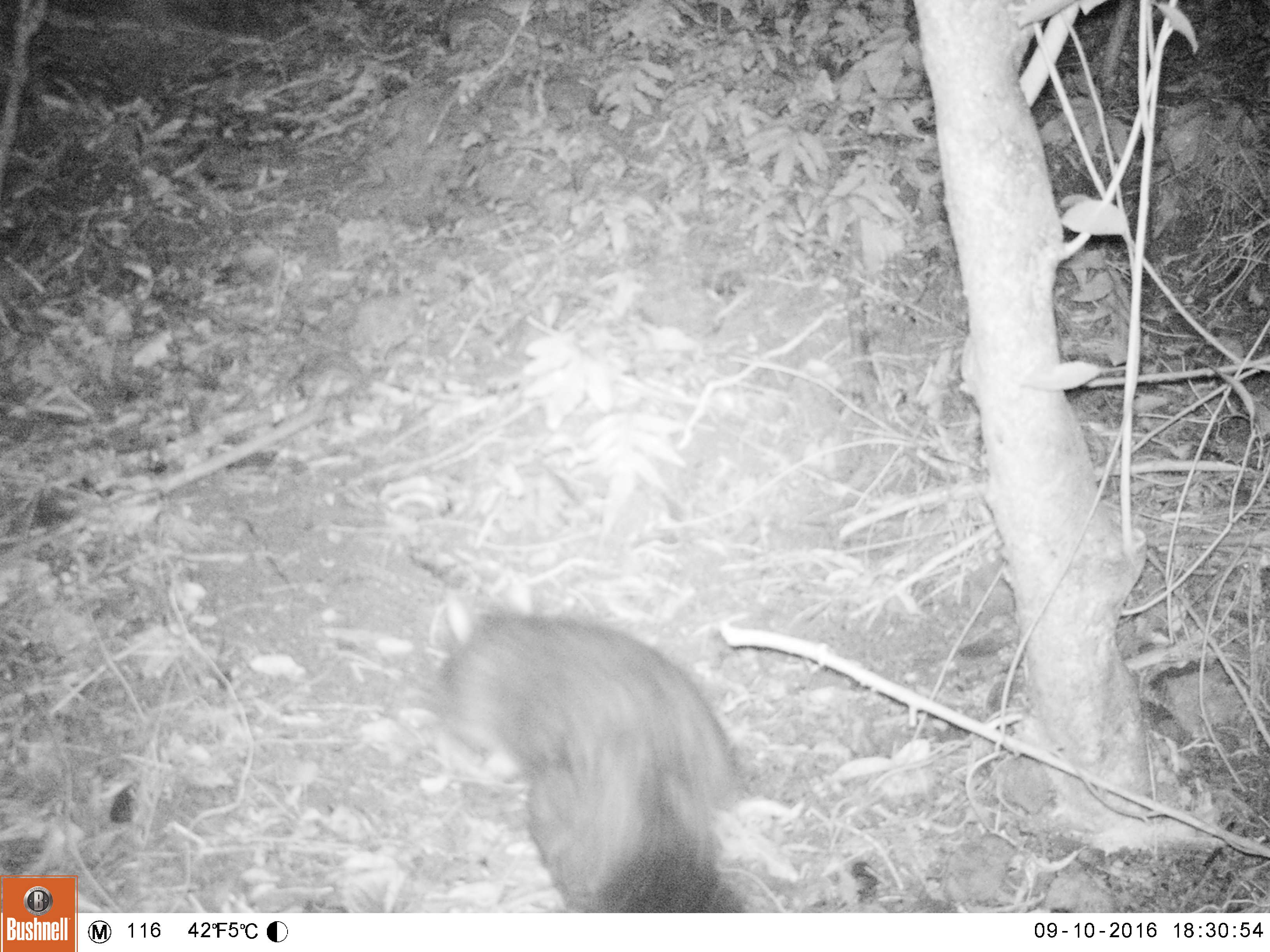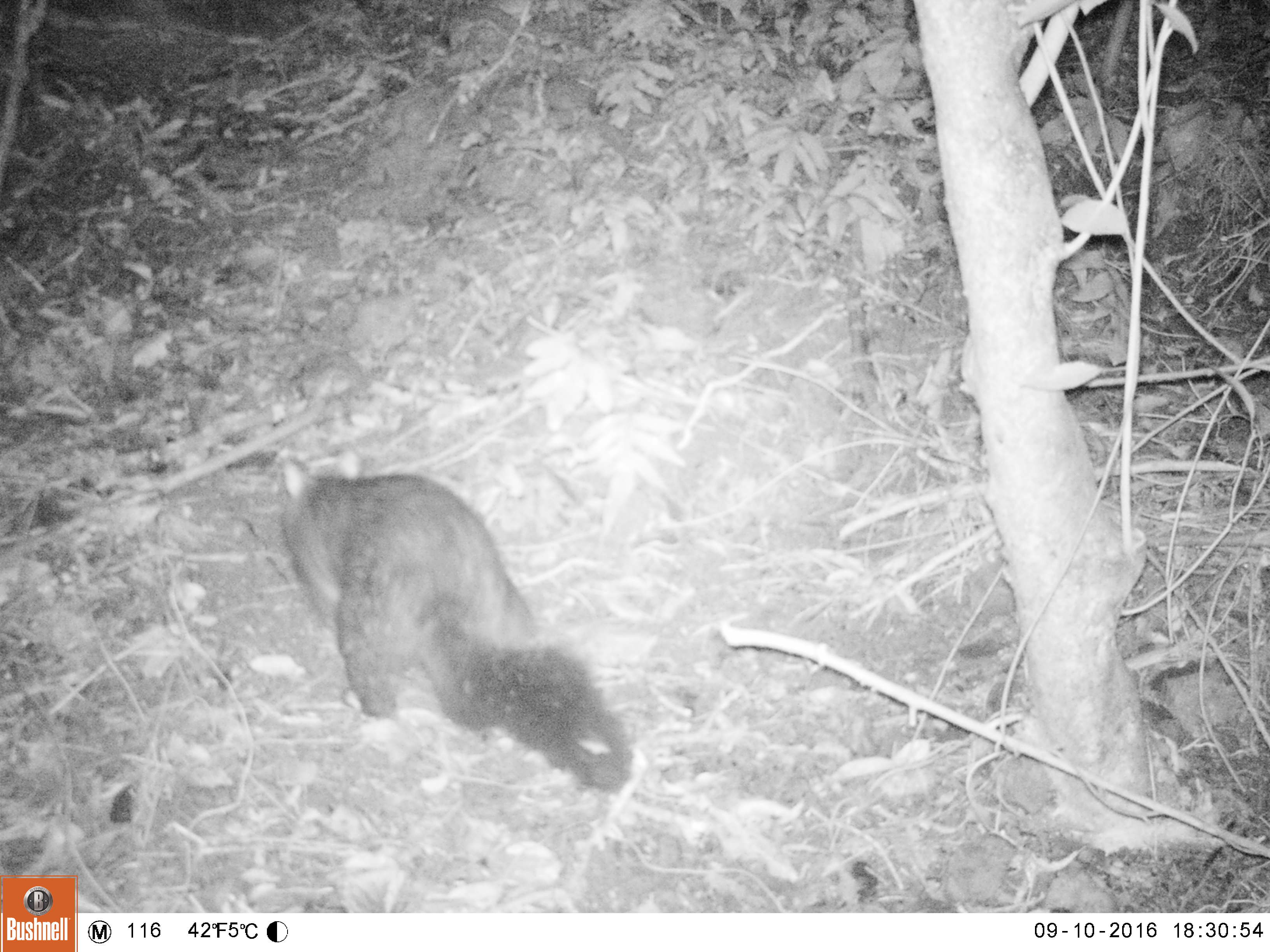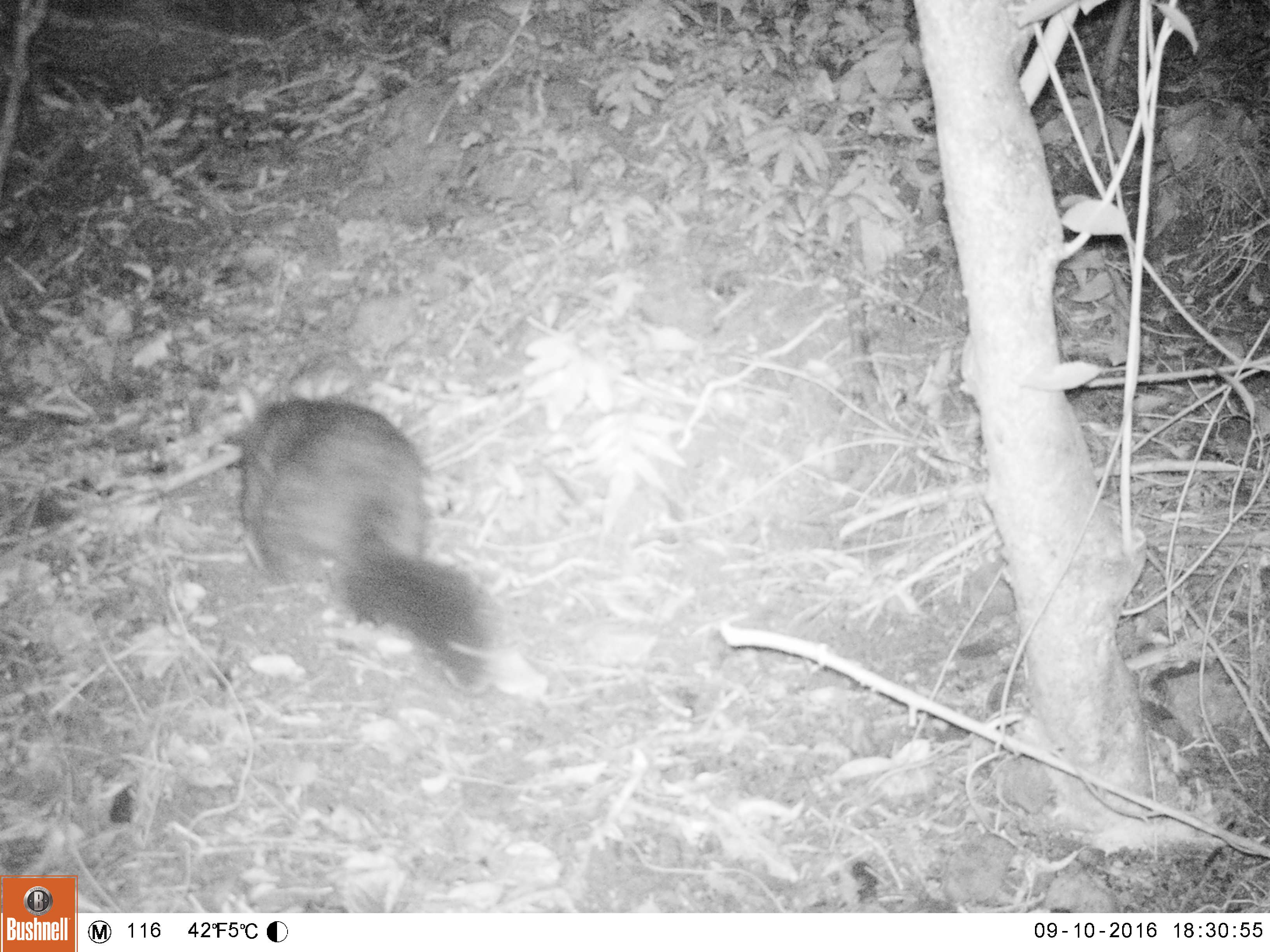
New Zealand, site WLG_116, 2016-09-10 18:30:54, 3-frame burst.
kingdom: Animalia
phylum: Chordata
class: Mammalia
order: Diprotodontia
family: Phalangeridae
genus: Trichosurus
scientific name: Trichosurus vulpecula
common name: common brushtail possum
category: possum